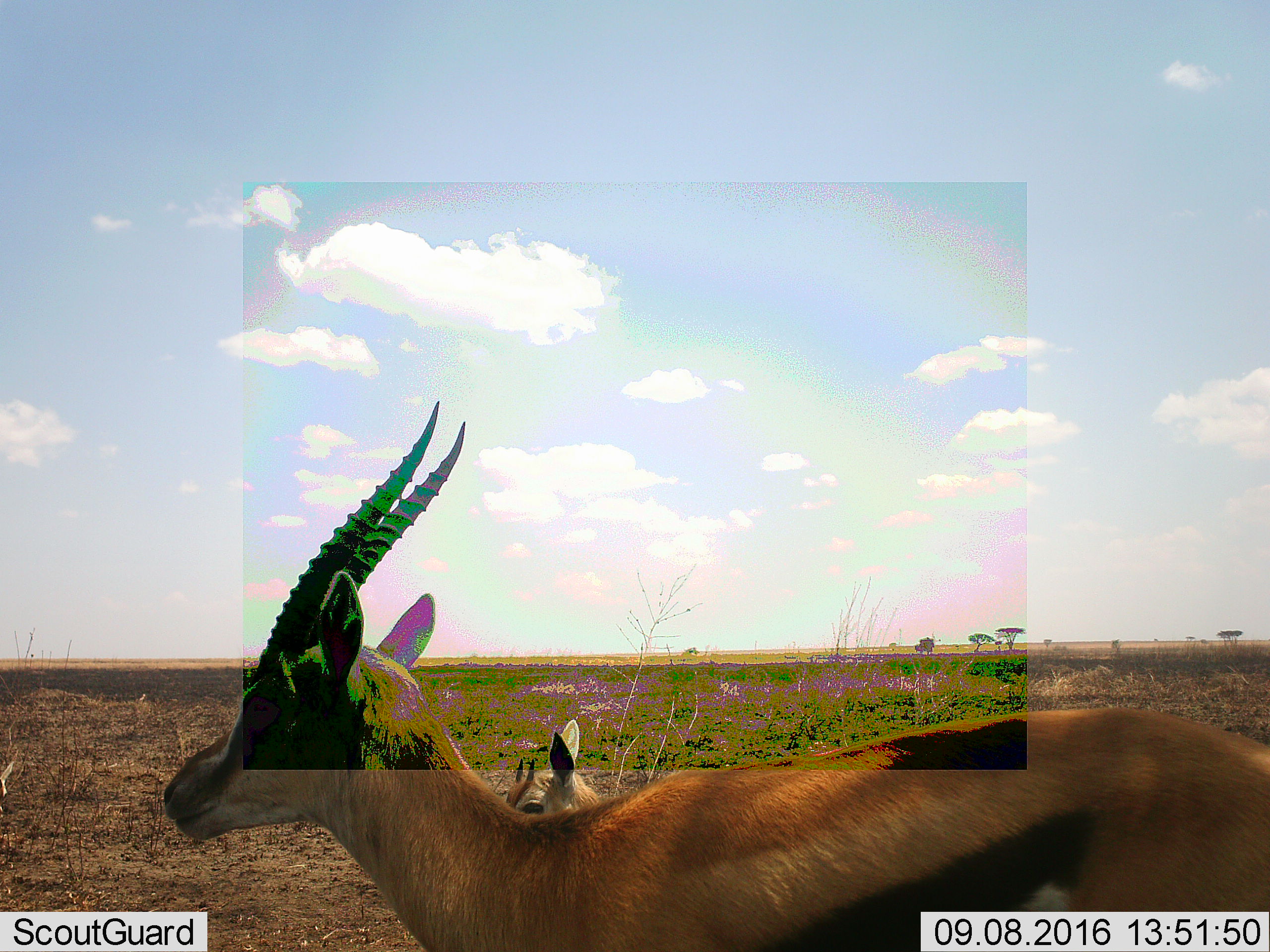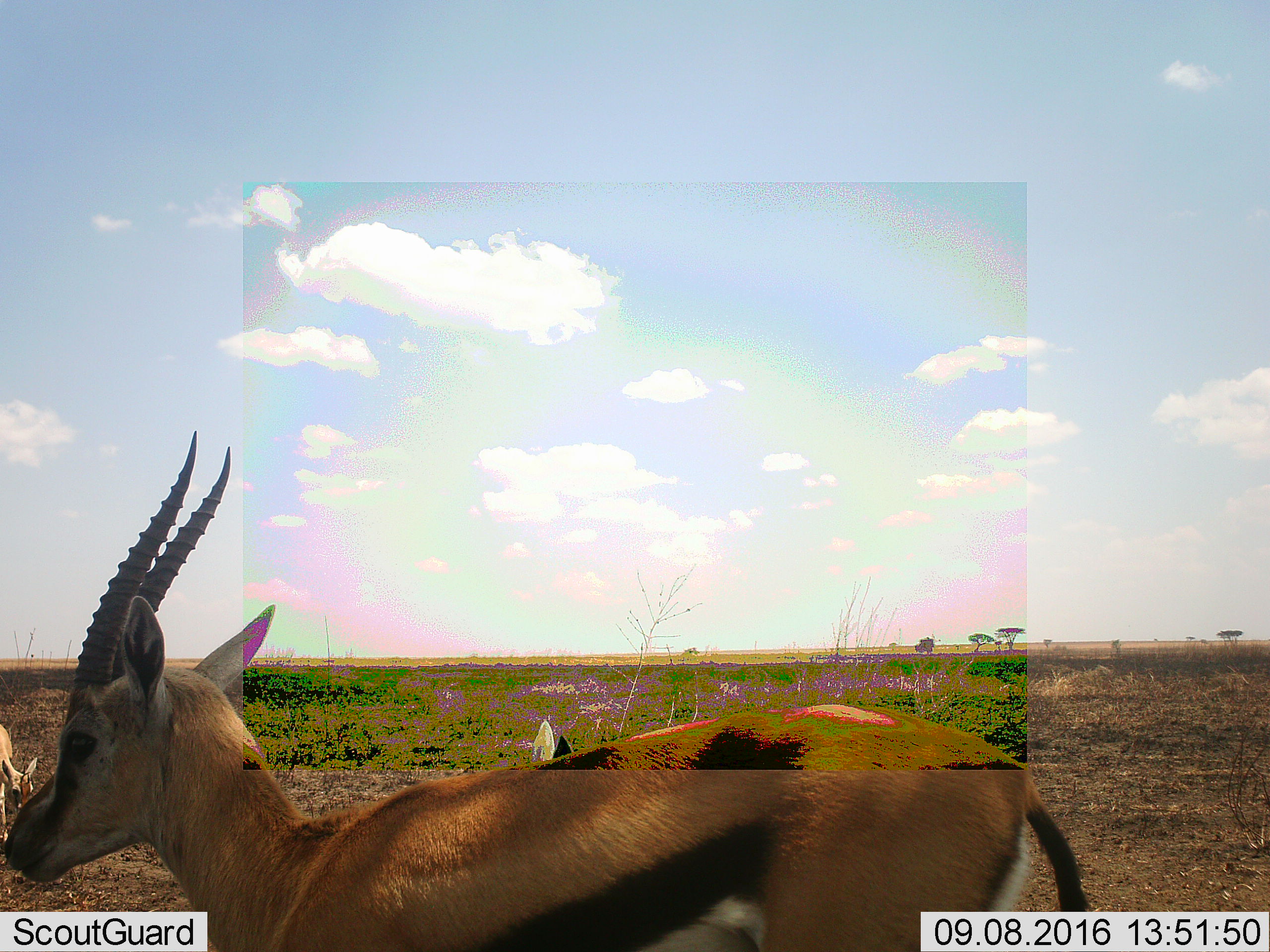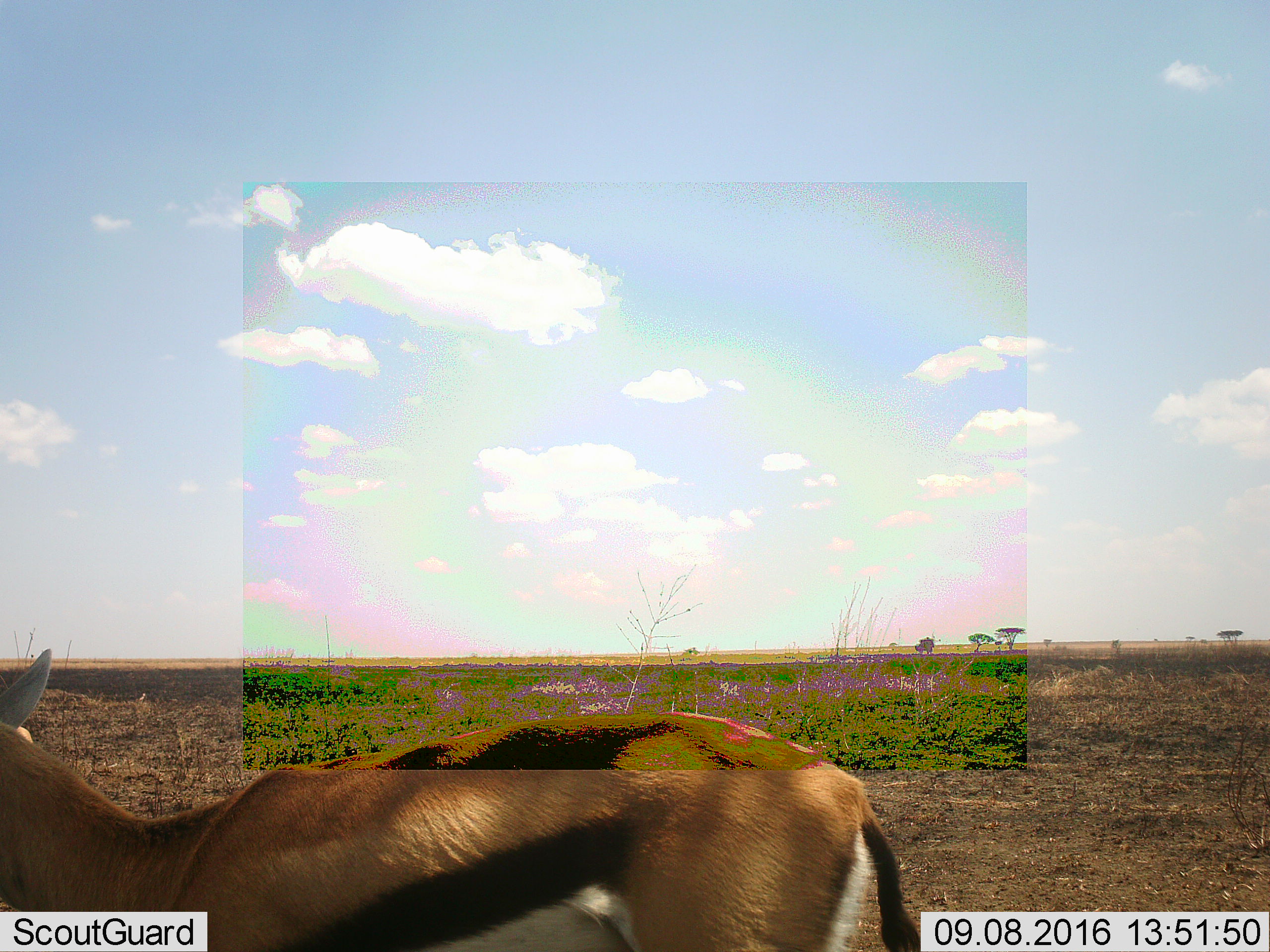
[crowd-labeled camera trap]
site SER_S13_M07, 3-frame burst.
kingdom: Animalia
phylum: Chordata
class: Mammalia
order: Artiodactyla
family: Bovidae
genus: Eudorcas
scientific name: Eudorcas thomsonii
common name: thomson's gazelle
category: gazellethomsons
Gazellethomsons (thomson's gazelle) (Eudorcas thomsonii), count 3. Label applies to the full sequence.